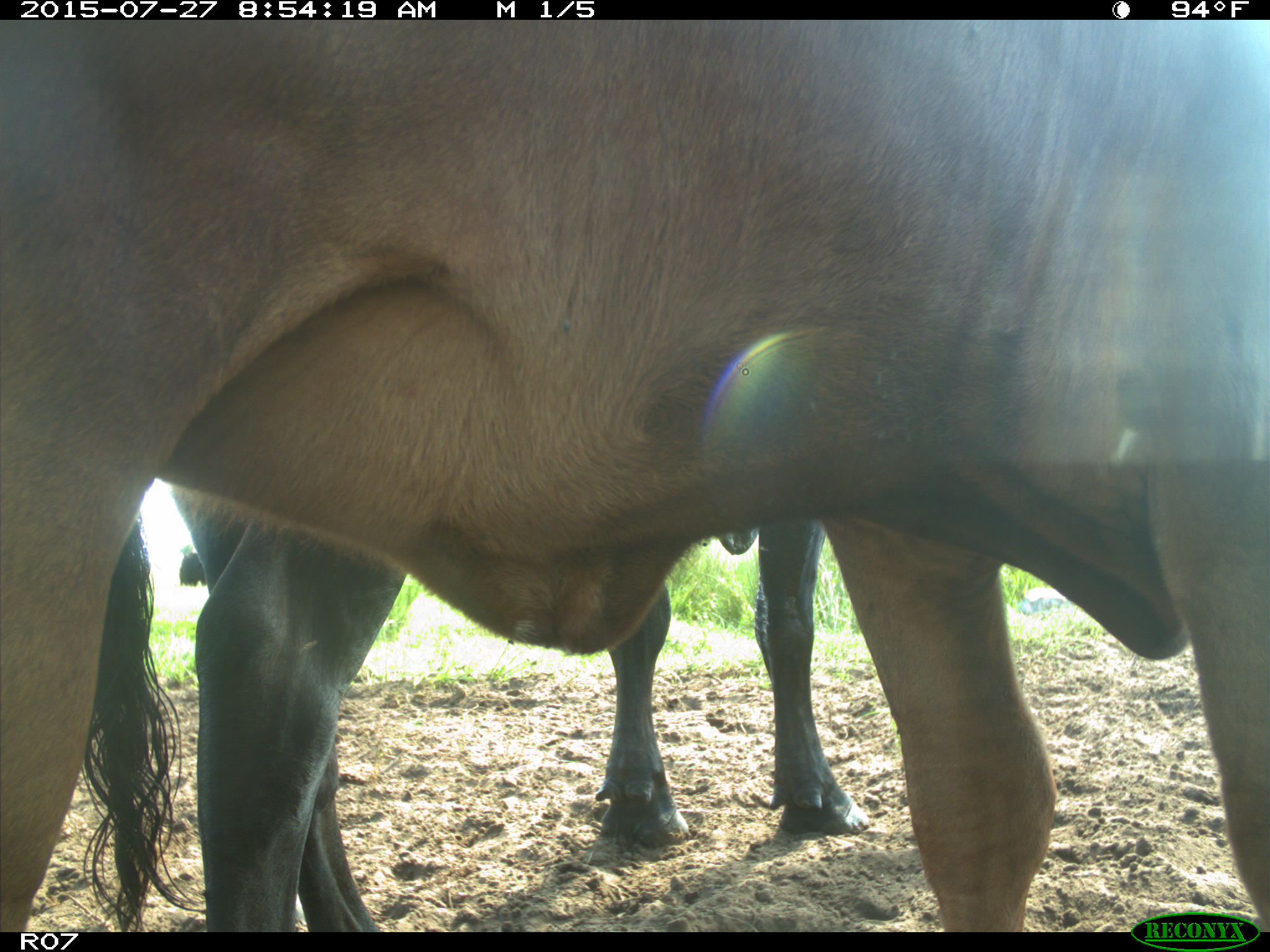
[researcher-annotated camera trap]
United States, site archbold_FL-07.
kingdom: Animalia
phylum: Chordata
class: Mammalia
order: Artiodactyla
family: Bovidae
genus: Bos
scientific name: Bos taurus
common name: domestic cow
Bos taurus (domestic cow).